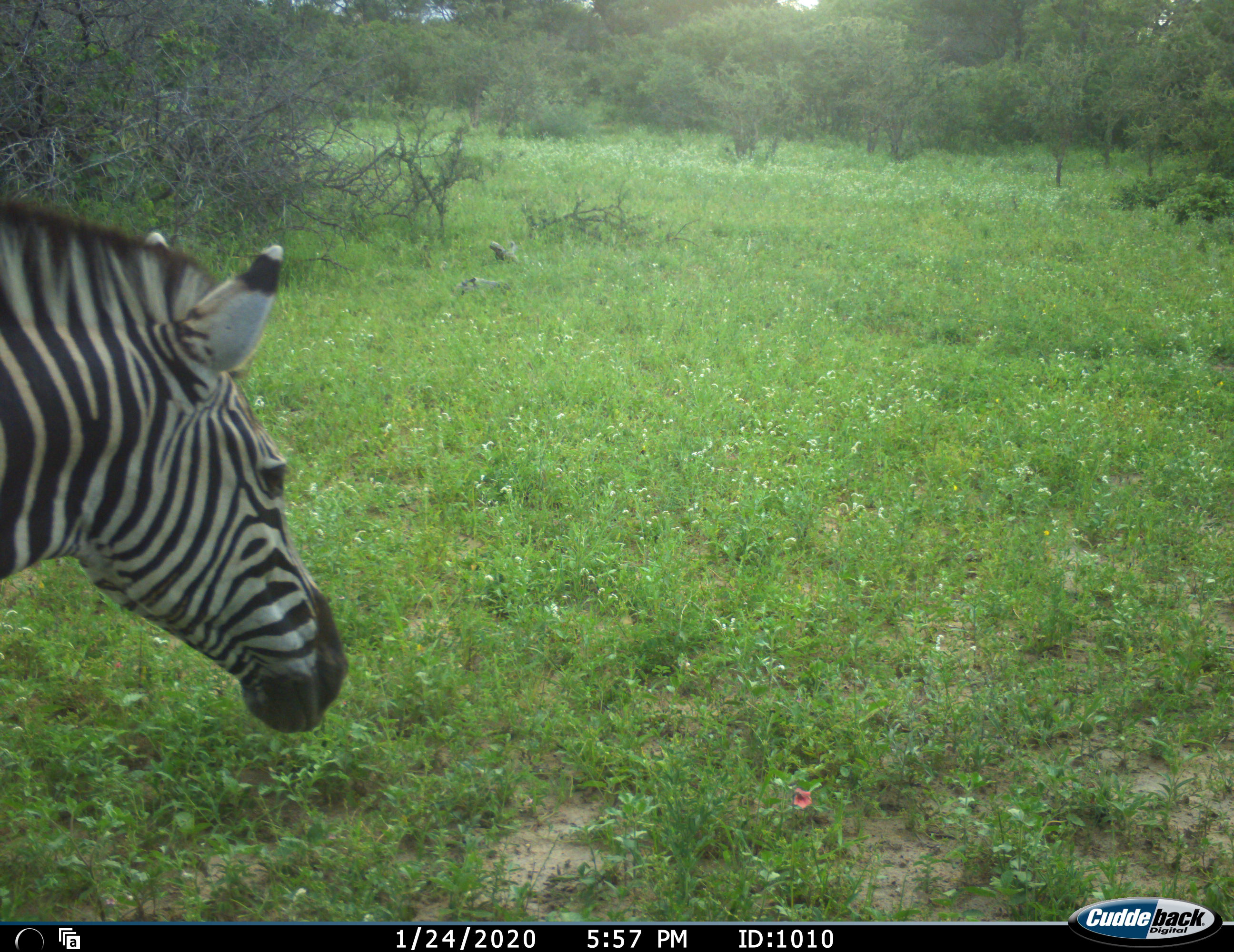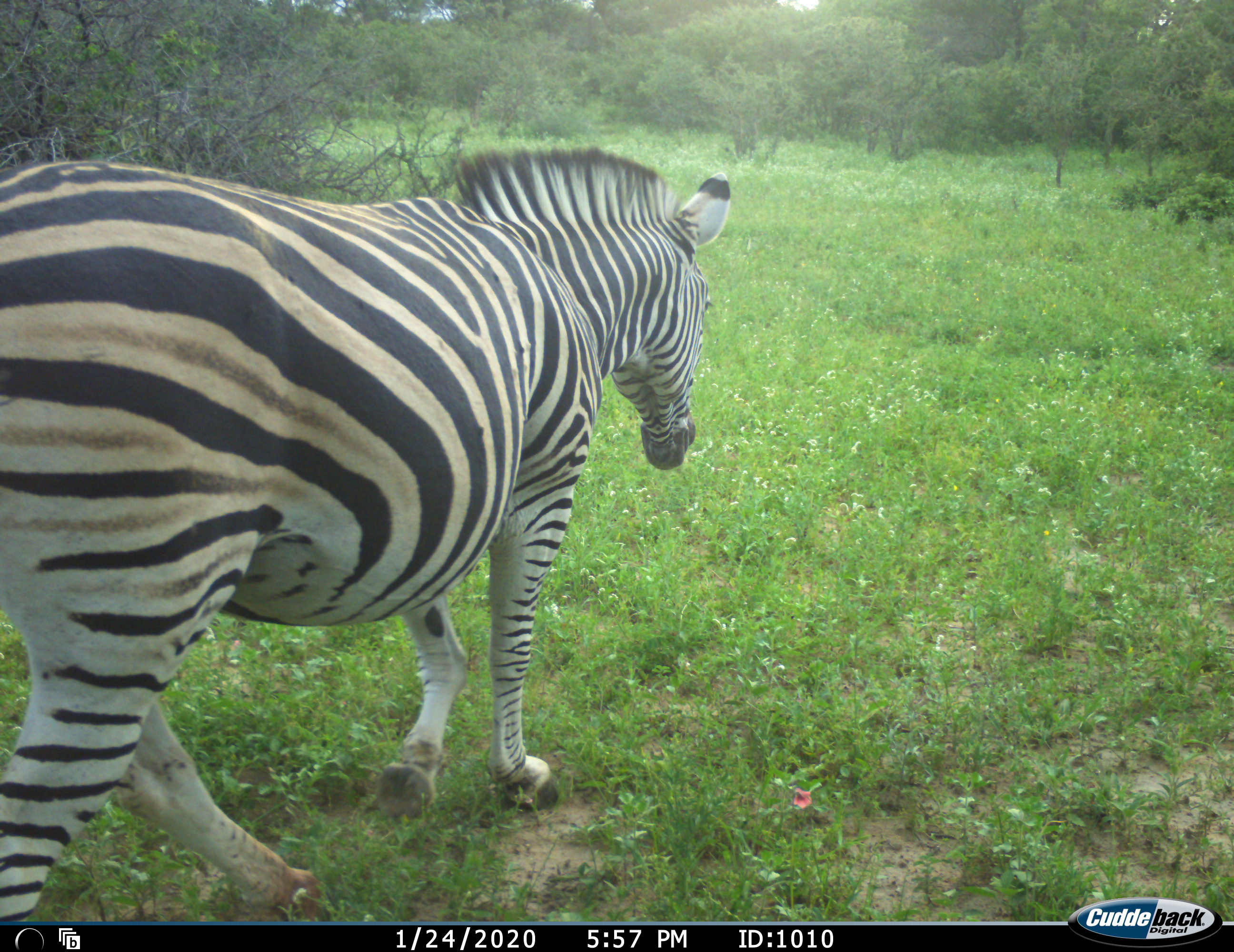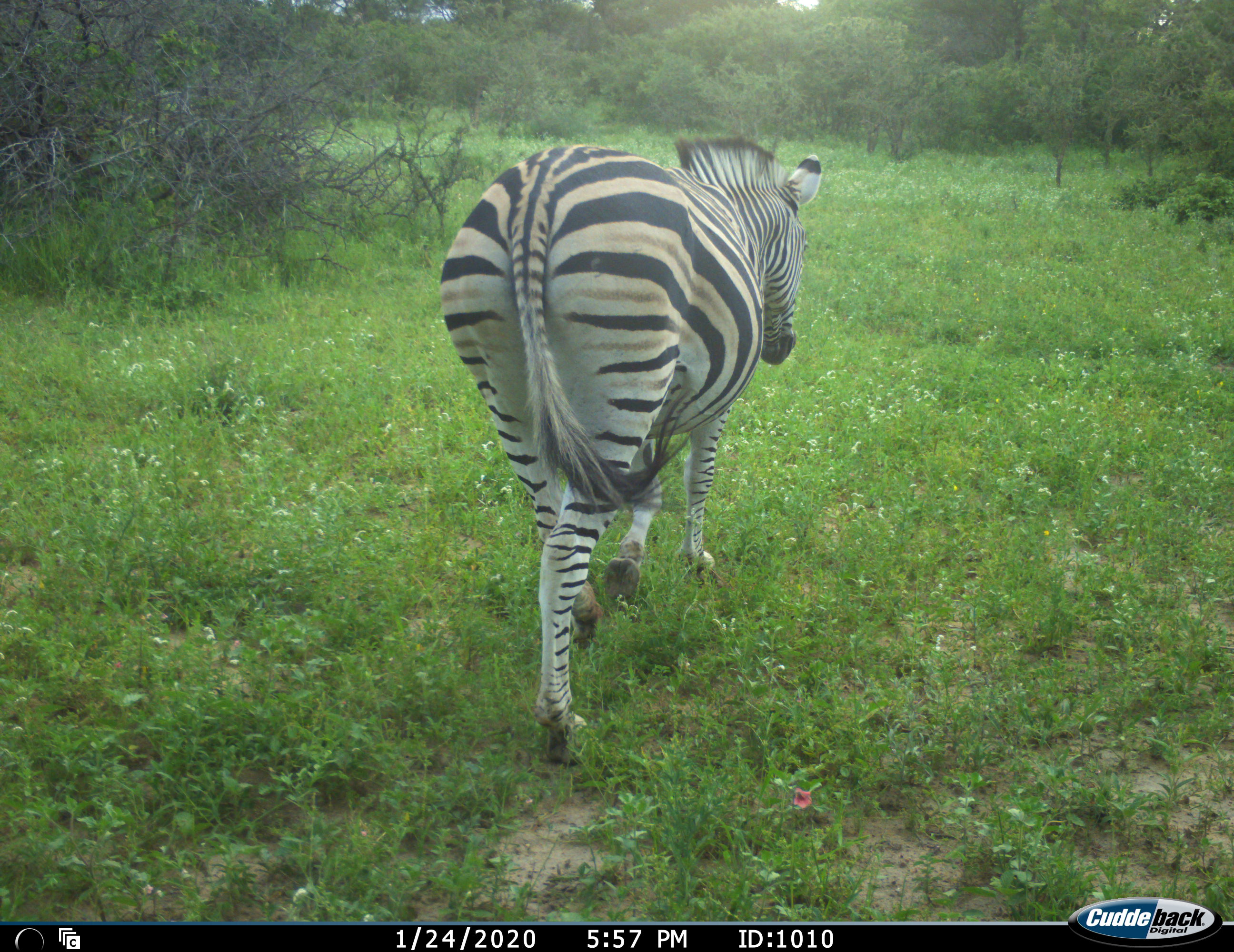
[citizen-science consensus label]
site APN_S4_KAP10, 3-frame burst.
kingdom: Animalia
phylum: Chordata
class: Mammalia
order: Perissodactyla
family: Equidae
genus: Equus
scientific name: Equus quagga burchellii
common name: burchell's zebra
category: zebraburchells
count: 1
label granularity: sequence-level